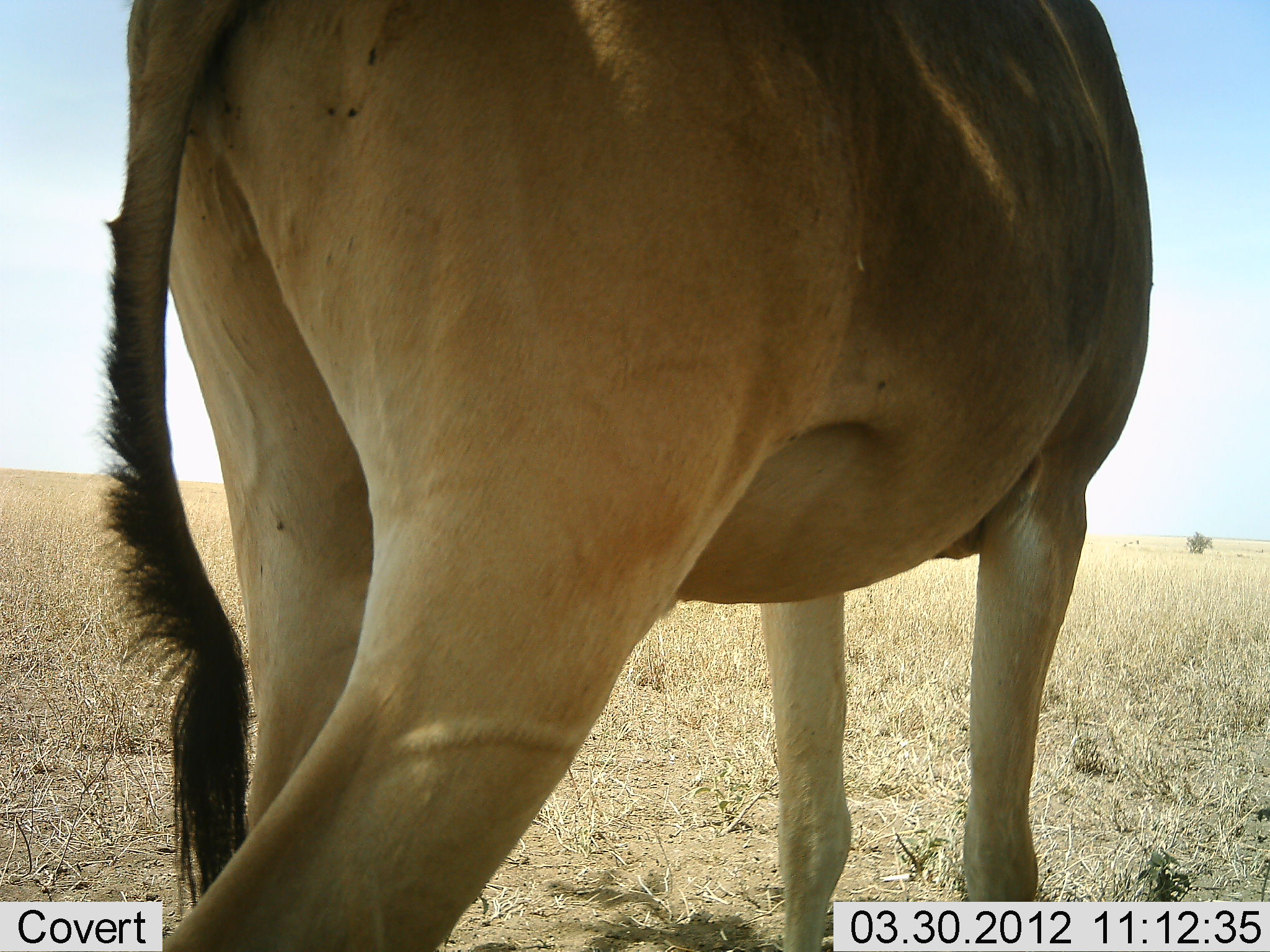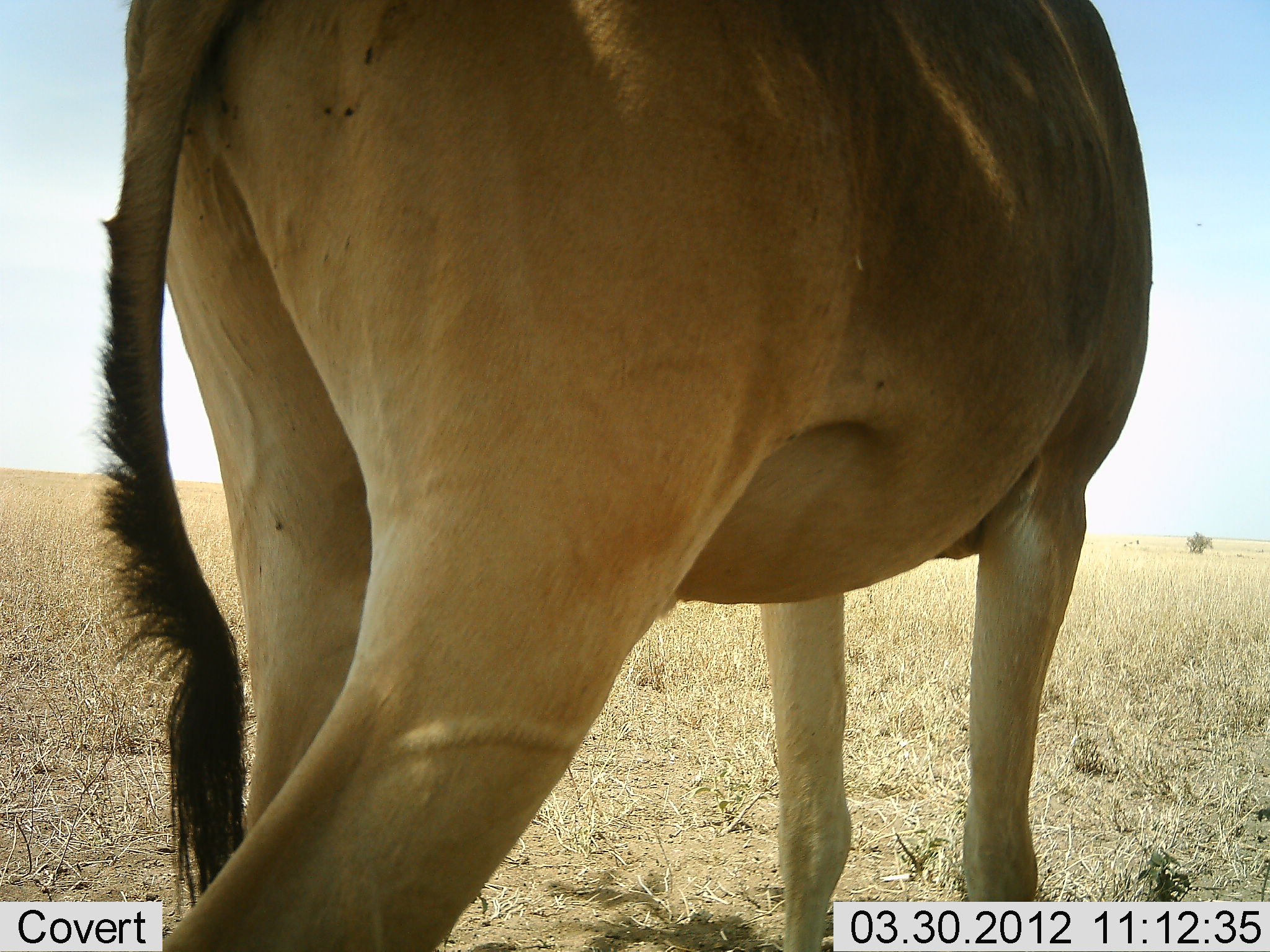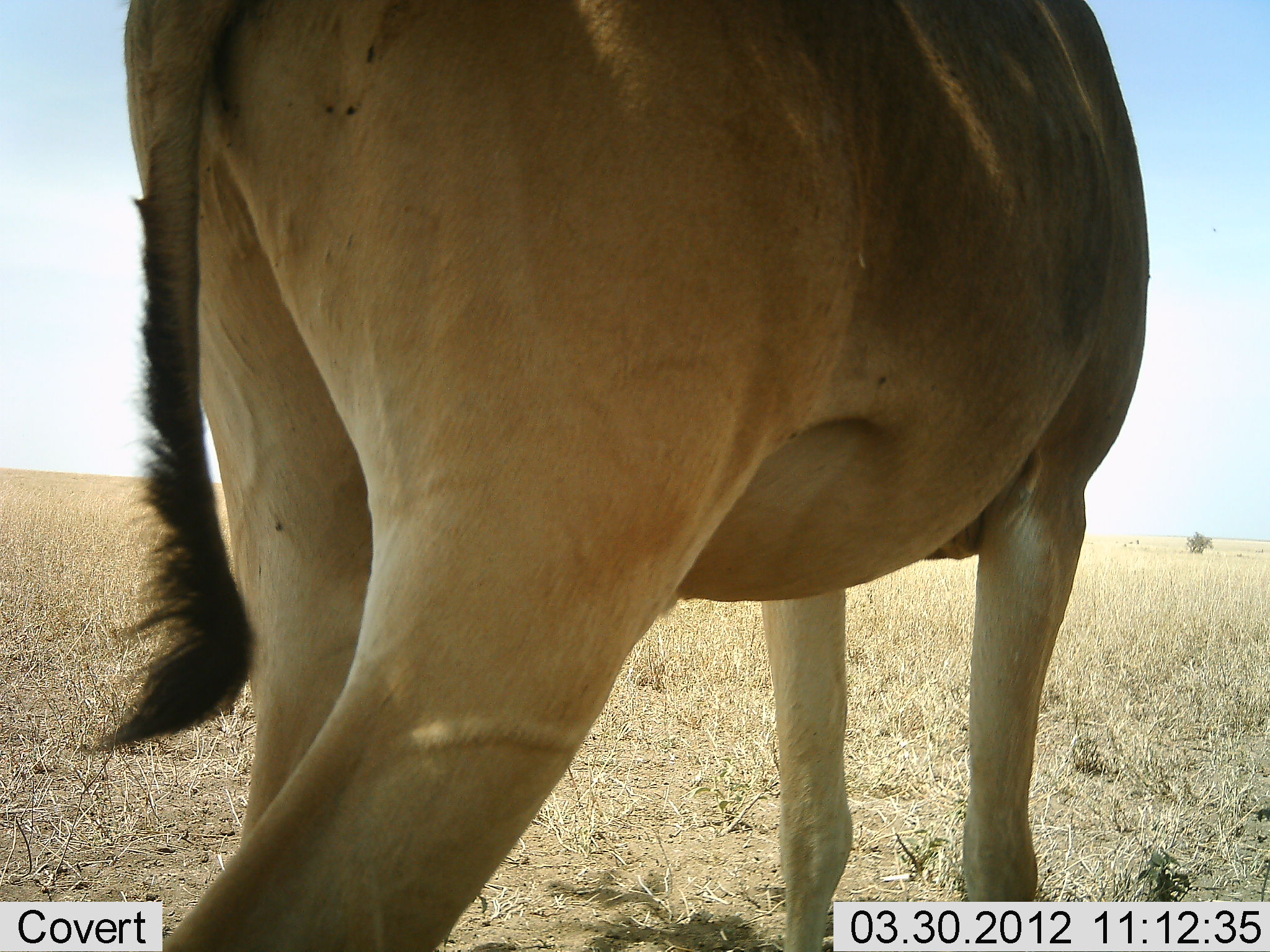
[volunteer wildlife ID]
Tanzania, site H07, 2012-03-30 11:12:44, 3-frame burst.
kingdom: Animalia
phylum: Chordata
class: Mammalia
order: Artiodactyla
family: Bovidae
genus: Alcelaphus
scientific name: Alcelaphus buselaphus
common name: hartebeest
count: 1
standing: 100%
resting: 0%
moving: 0%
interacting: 0%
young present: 0%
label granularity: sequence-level